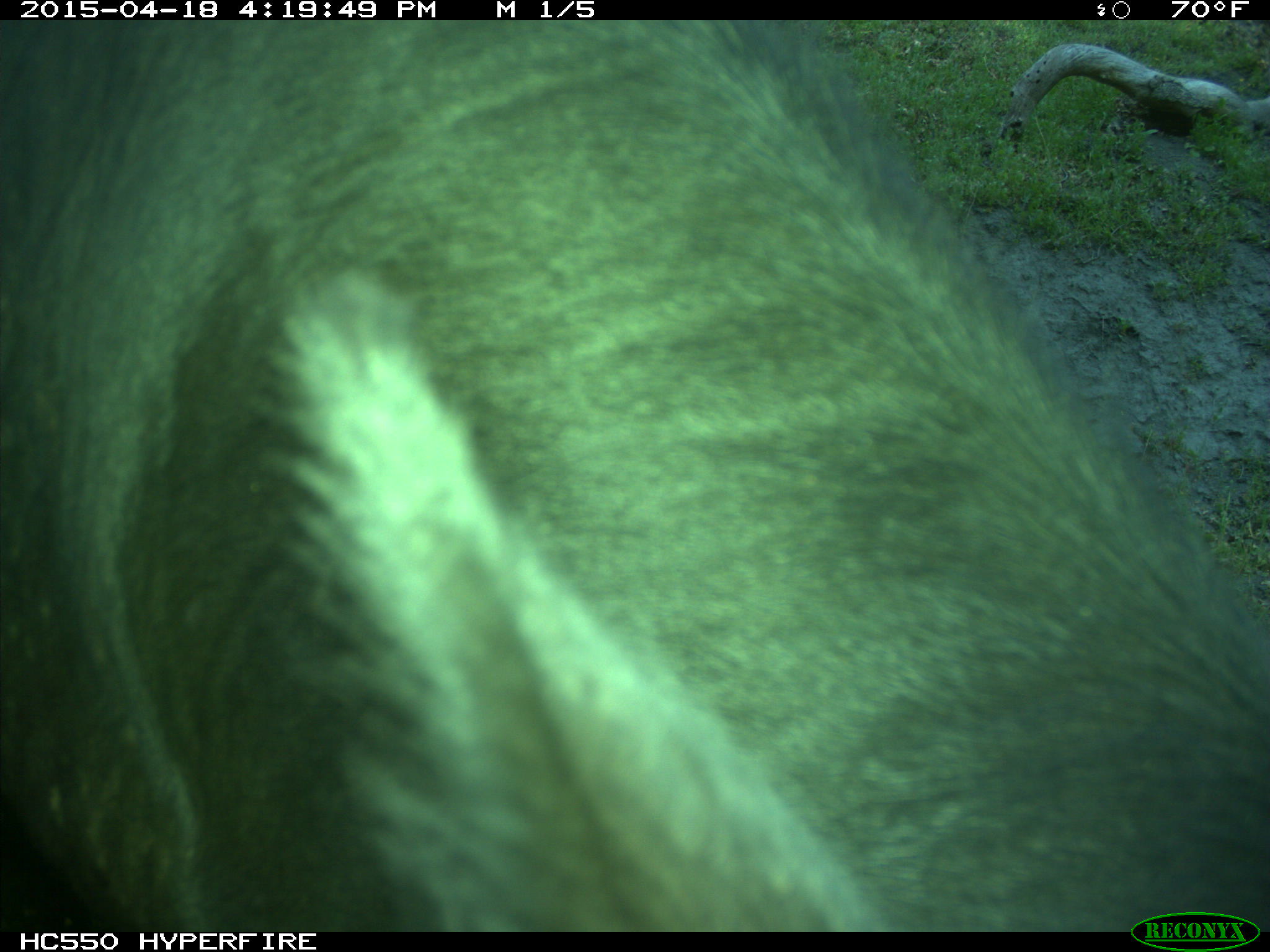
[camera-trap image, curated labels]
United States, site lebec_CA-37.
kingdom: Animalia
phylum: Chordata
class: Mammalia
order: Artiodactyla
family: Bovidae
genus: Bos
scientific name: Bos taurus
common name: domestic cow